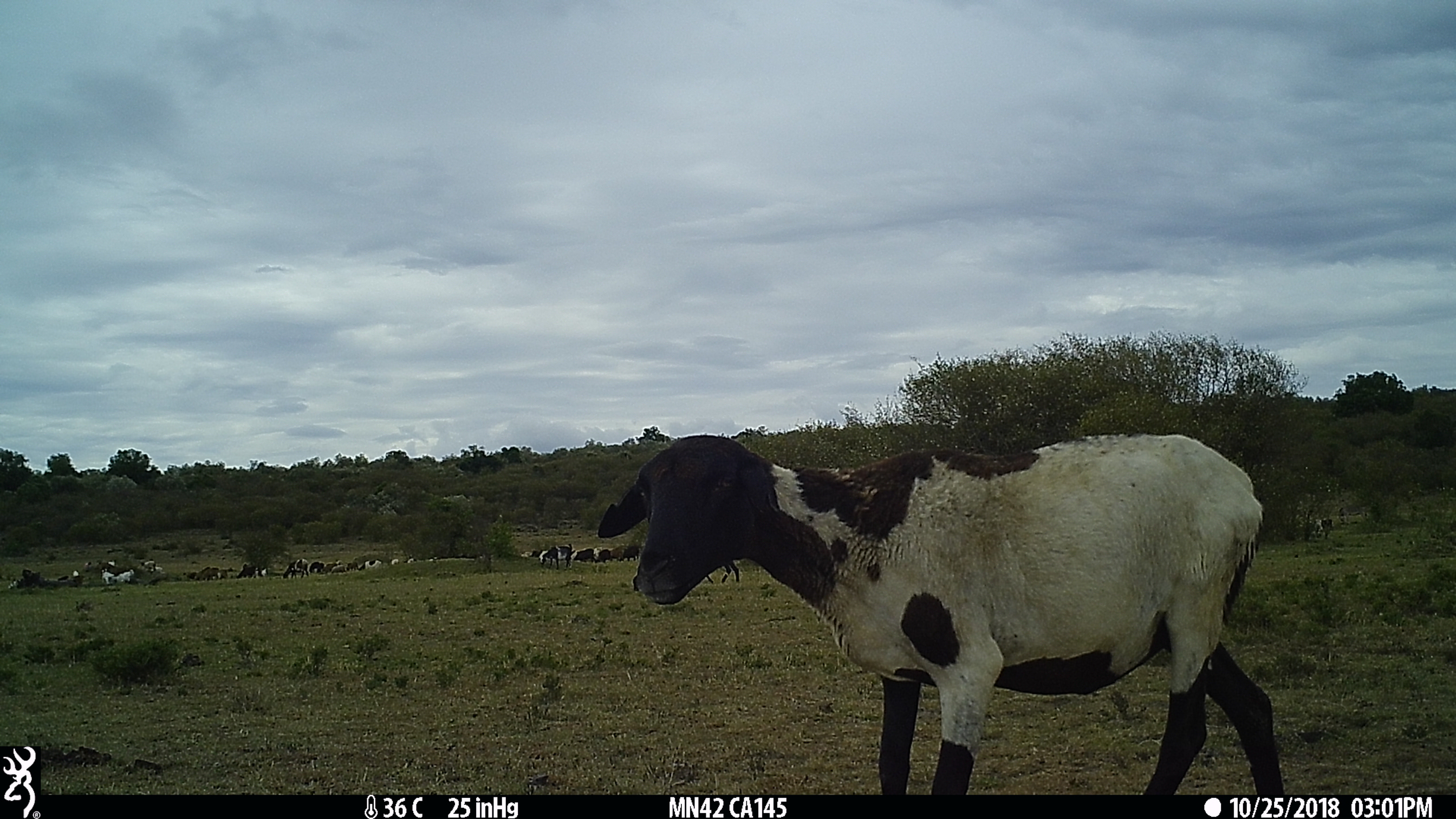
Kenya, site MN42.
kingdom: Animalia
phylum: Chordata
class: Mammalia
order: Artiodactyla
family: Bovidae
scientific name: Bovidae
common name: sheep or goat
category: shoat